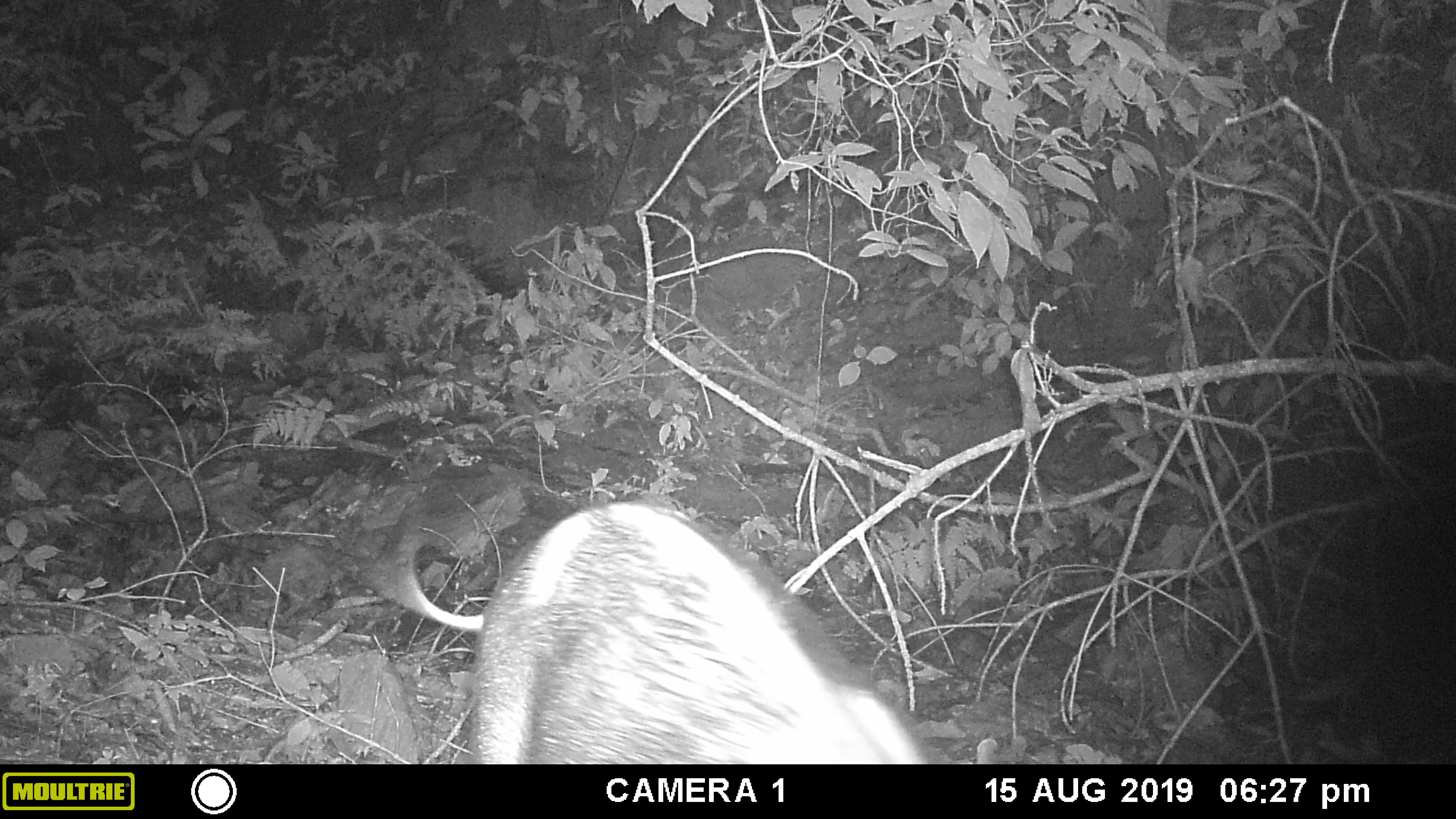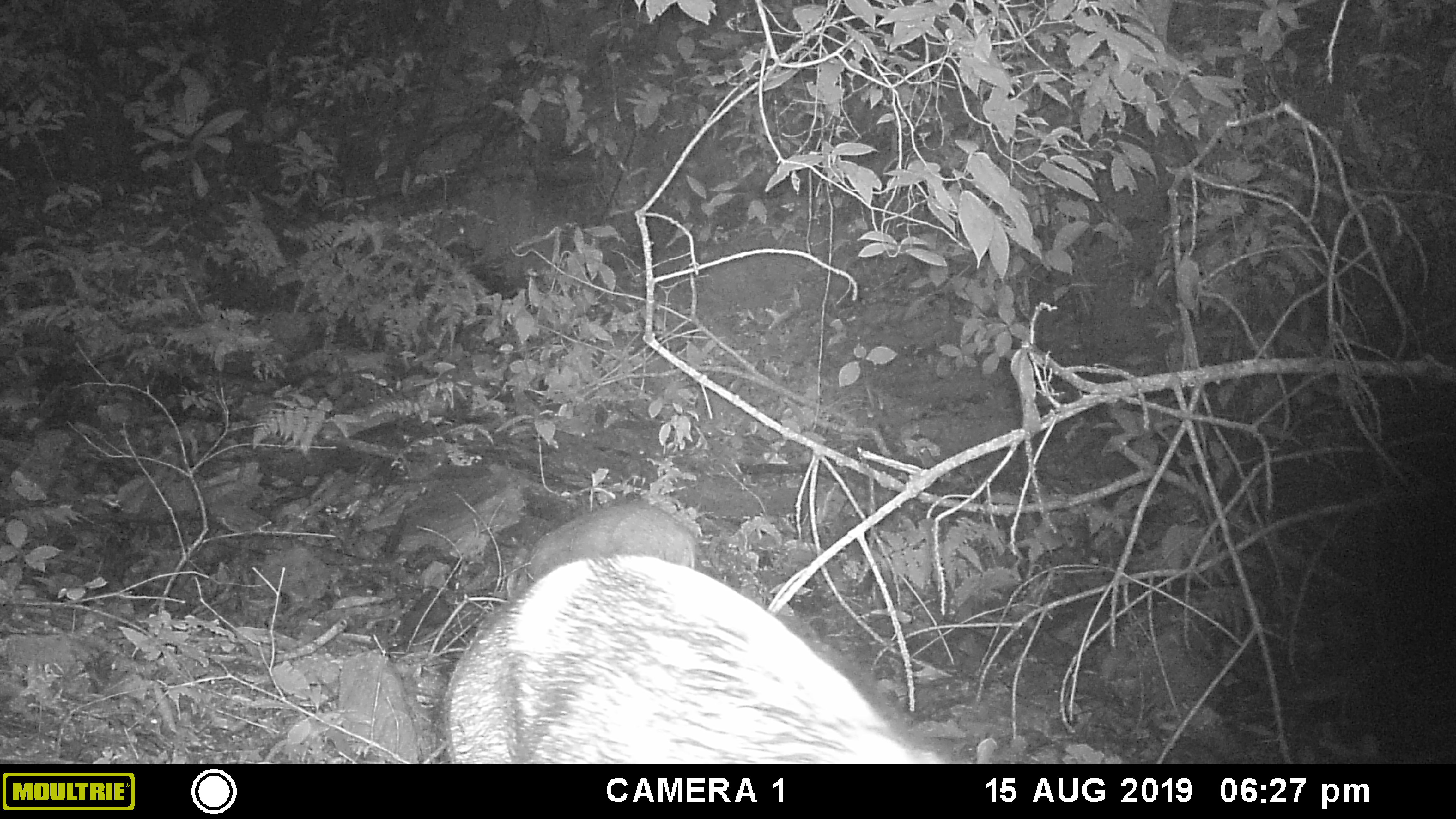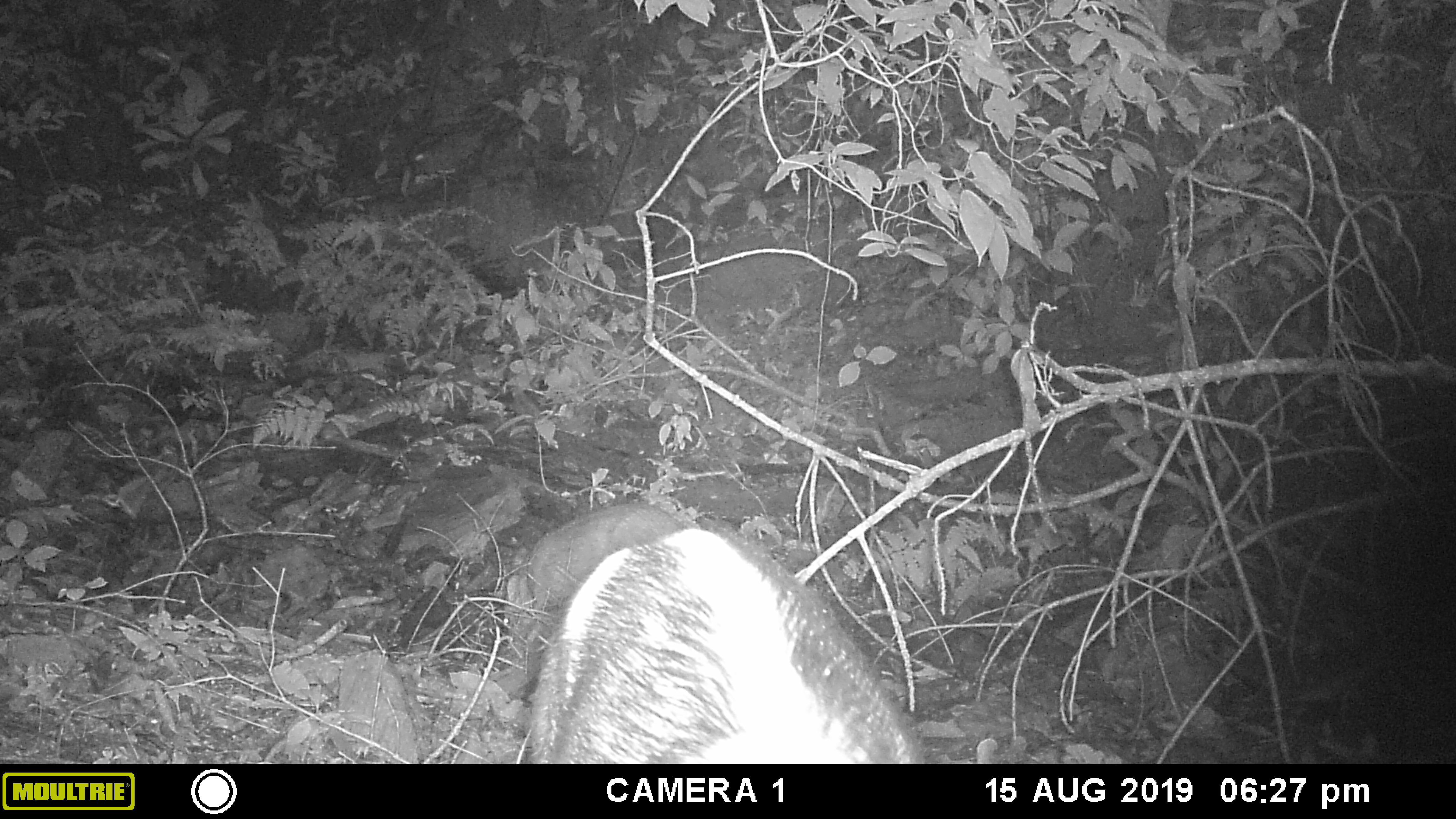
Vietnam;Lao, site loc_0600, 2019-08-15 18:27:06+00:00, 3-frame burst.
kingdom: Animalia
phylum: Chordata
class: Mammalia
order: Artiodactyla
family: Suidae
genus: Sus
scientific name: Sus scrofa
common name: eurasian wild pig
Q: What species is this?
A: Eurasian wild pig (Sus scrofa).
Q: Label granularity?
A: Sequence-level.